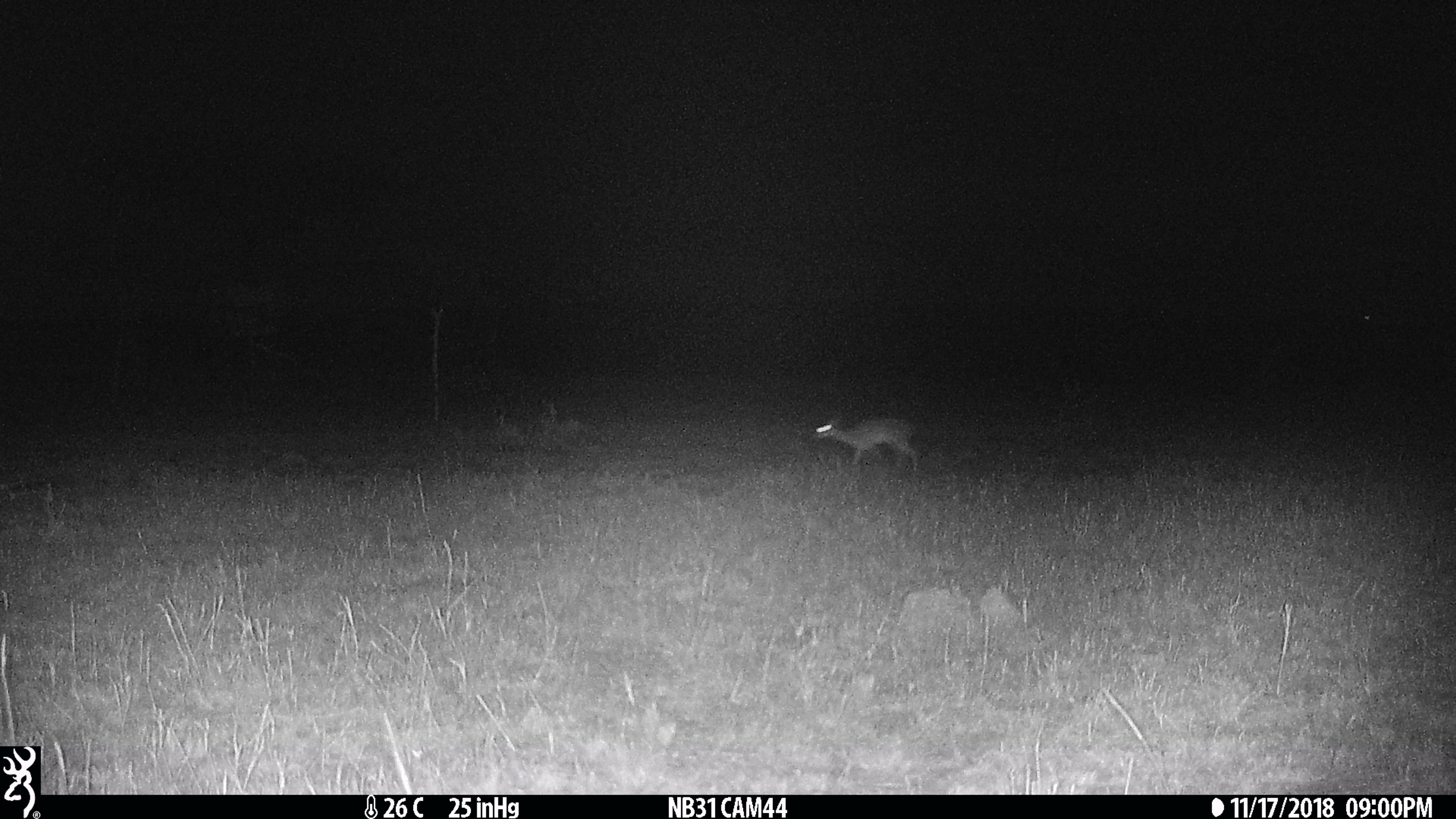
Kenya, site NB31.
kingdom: Animalia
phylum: Chordata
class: Mammalia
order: Artiodactyla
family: Bovidae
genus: Madoqua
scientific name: Madoqua kirkii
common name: kirk's dik-dik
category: dikdik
Dikdik (kirk's dik-dik) (Madoqua kirkii).